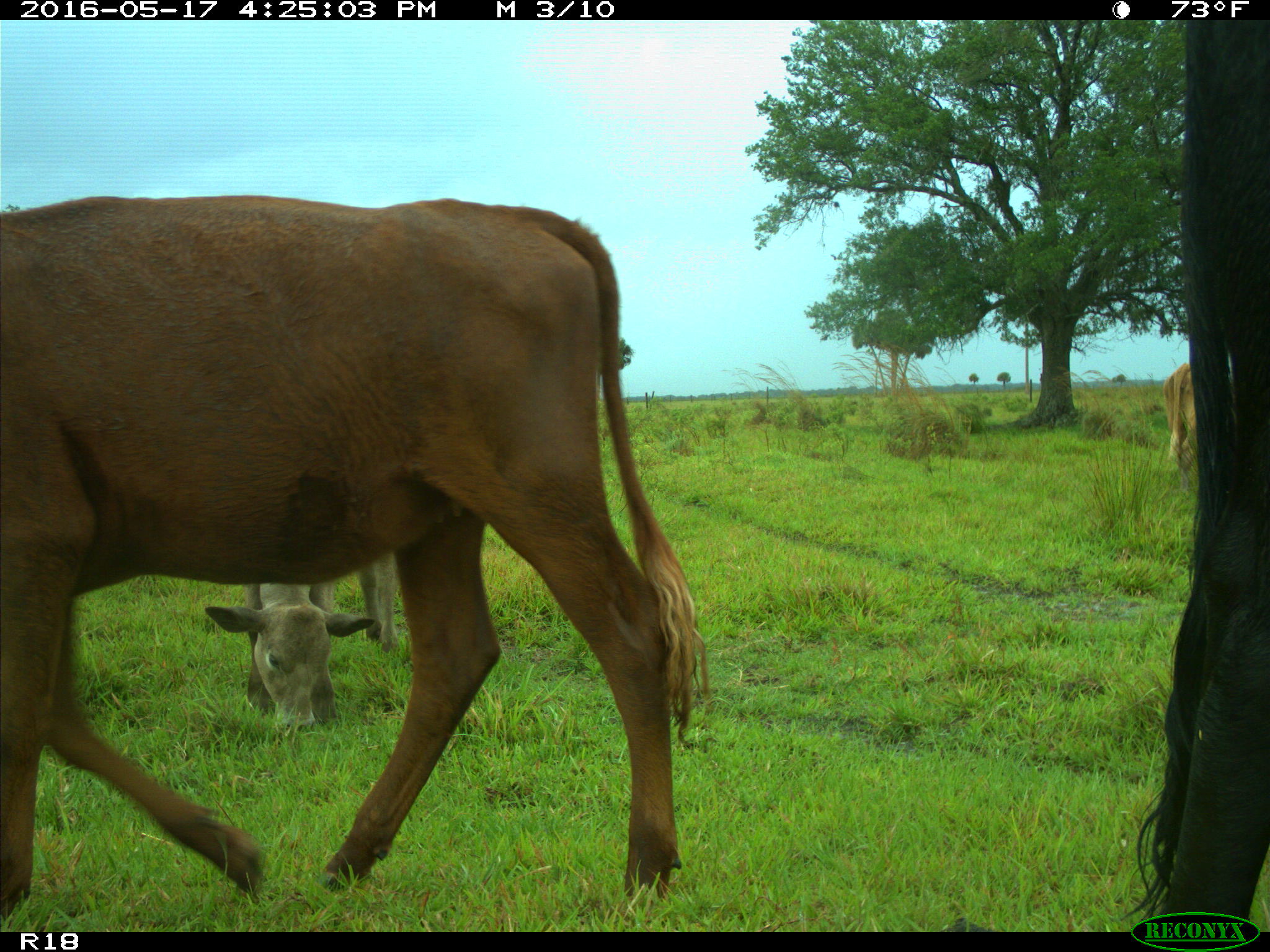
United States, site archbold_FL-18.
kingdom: Animalia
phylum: Chordata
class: Mammalia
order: Artiodactyla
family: Bovidae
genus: Bos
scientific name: Bos taurus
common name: domestic cow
Bos taurus (domestic cow).